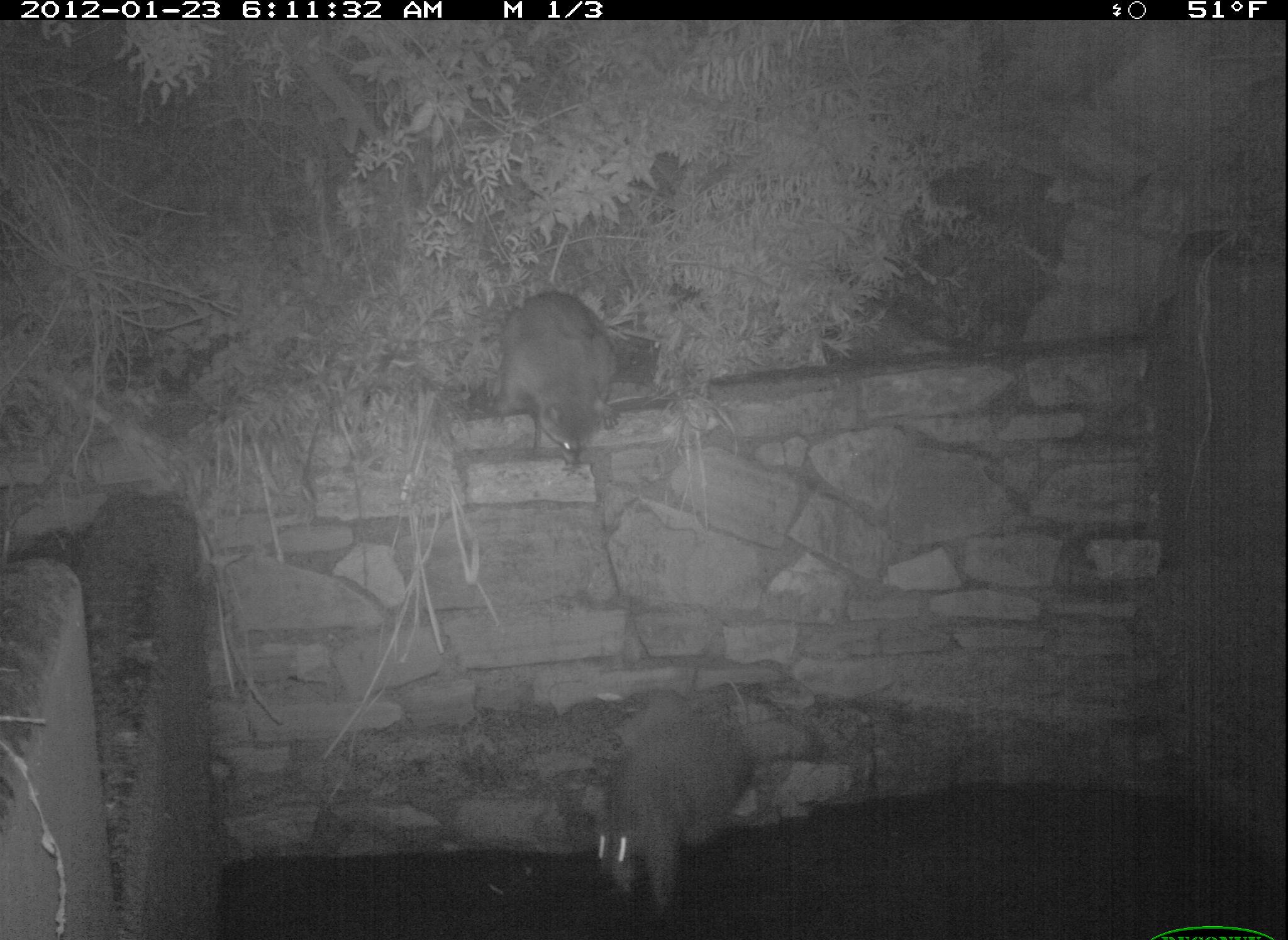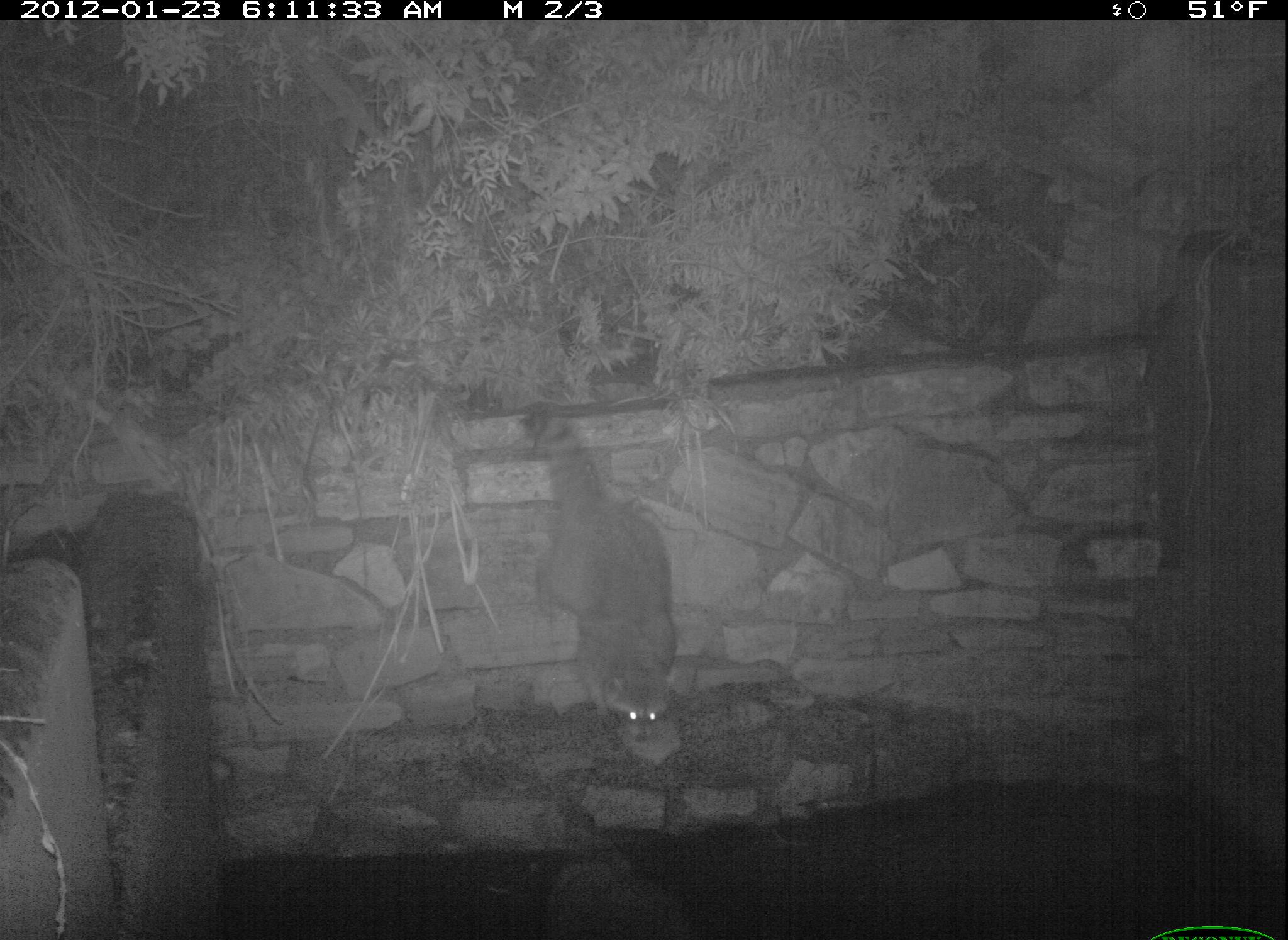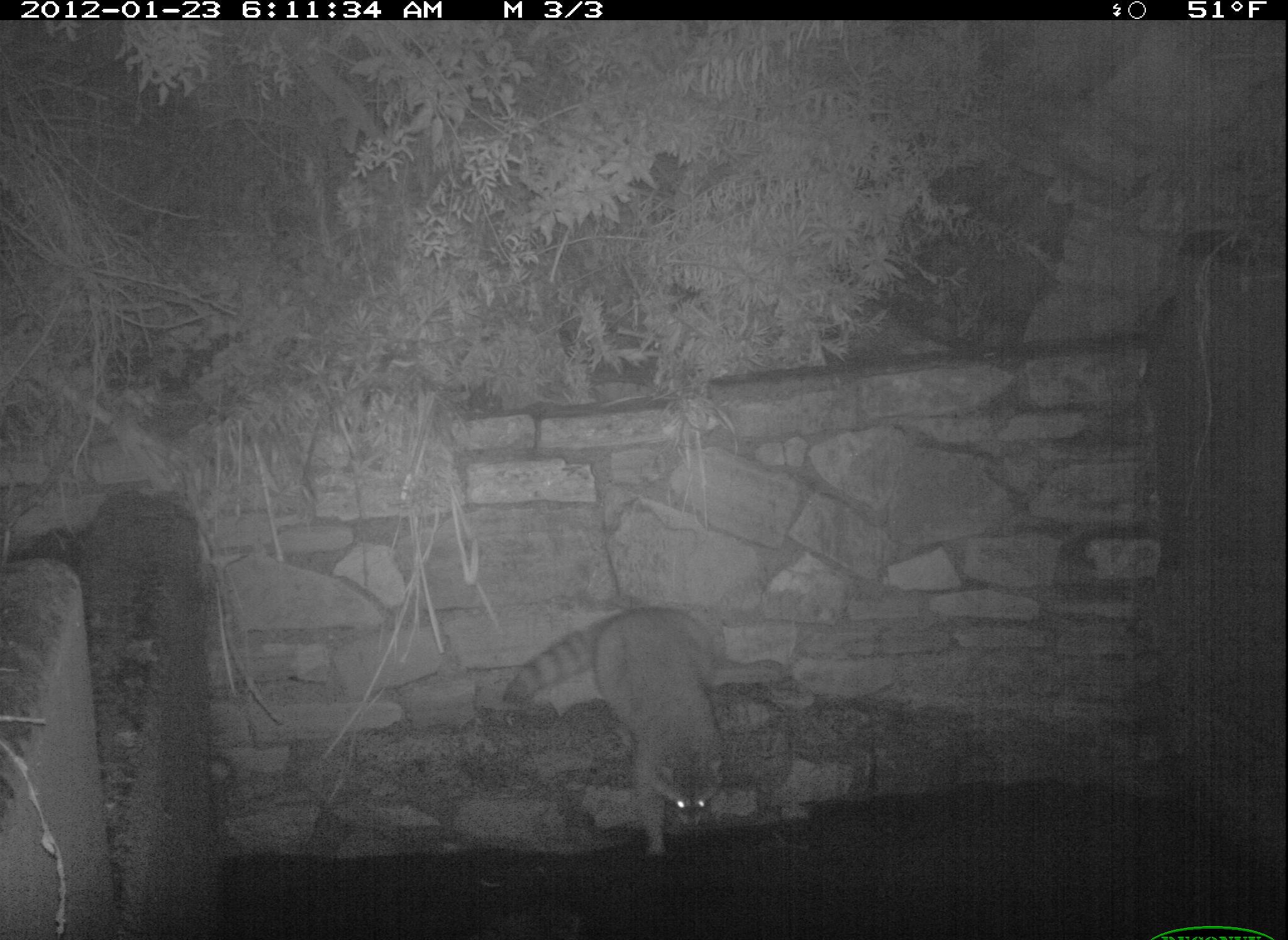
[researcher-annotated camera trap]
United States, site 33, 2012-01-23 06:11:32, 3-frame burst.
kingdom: Animalia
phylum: Chordata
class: Mammalia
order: Carnivora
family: Procyonidae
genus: Procyon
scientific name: Procyon lotor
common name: raccoon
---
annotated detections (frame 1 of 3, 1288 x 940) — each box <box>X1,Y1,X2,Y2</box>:
raccoon: <box>573,699,770,913</box>; <box>478,271,633,480</box>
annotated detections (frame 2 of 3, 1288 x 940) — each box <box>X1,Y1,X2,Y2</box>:
raccoon: <box>523,401,699,755</box>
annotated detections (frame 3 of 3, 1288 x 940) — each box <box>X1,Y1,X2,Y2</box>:
raccoon: <box>491,593,757,873</box>